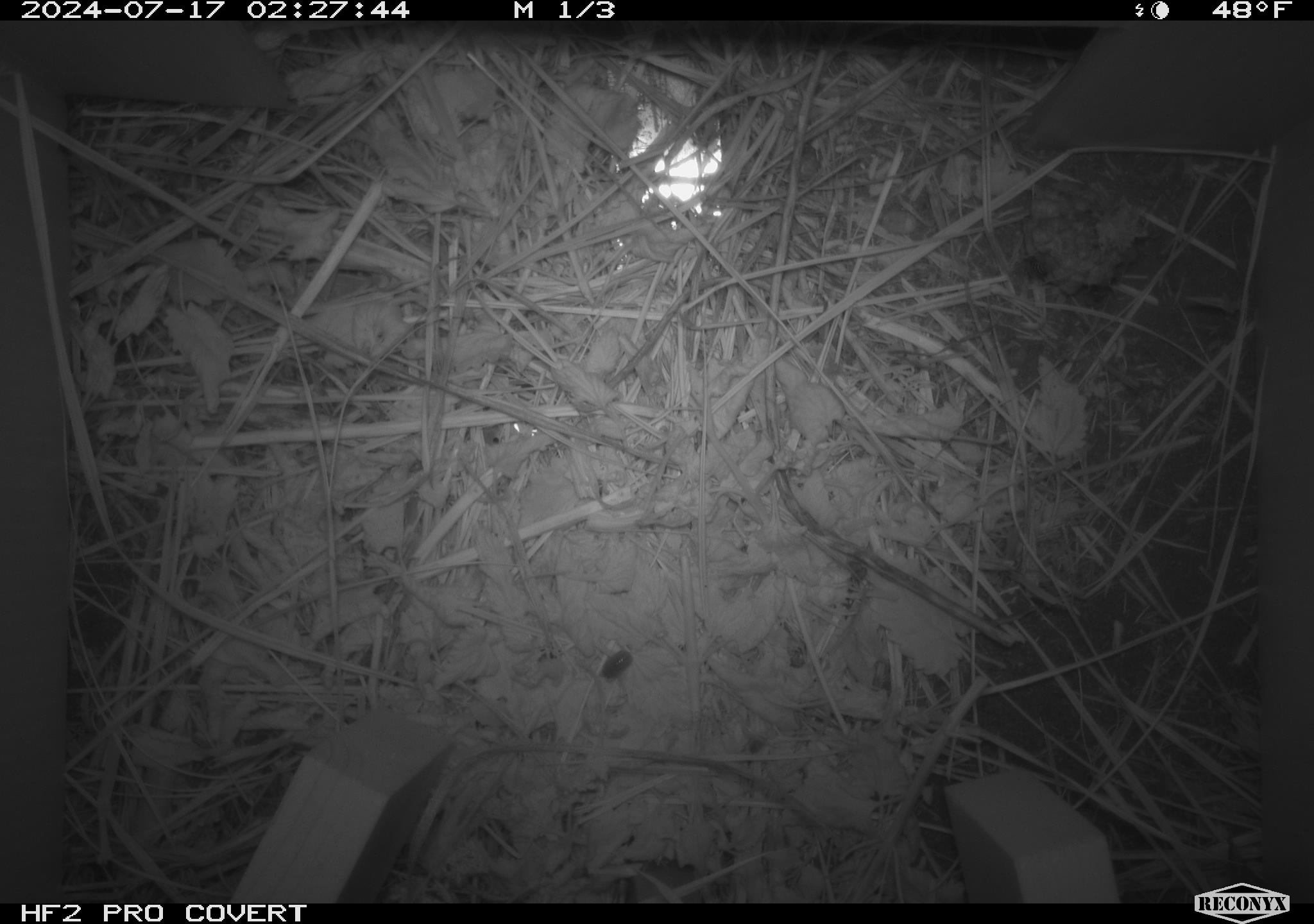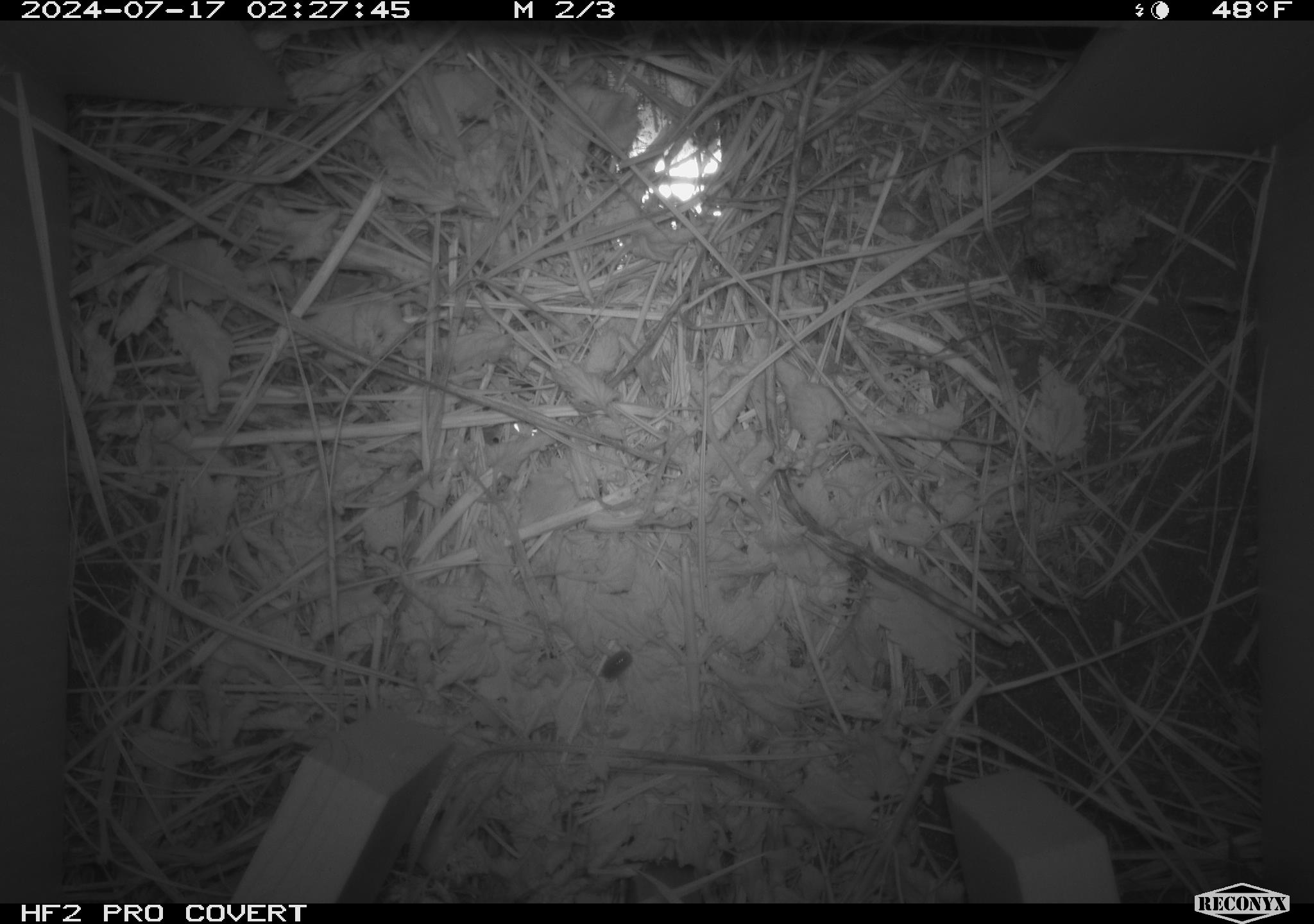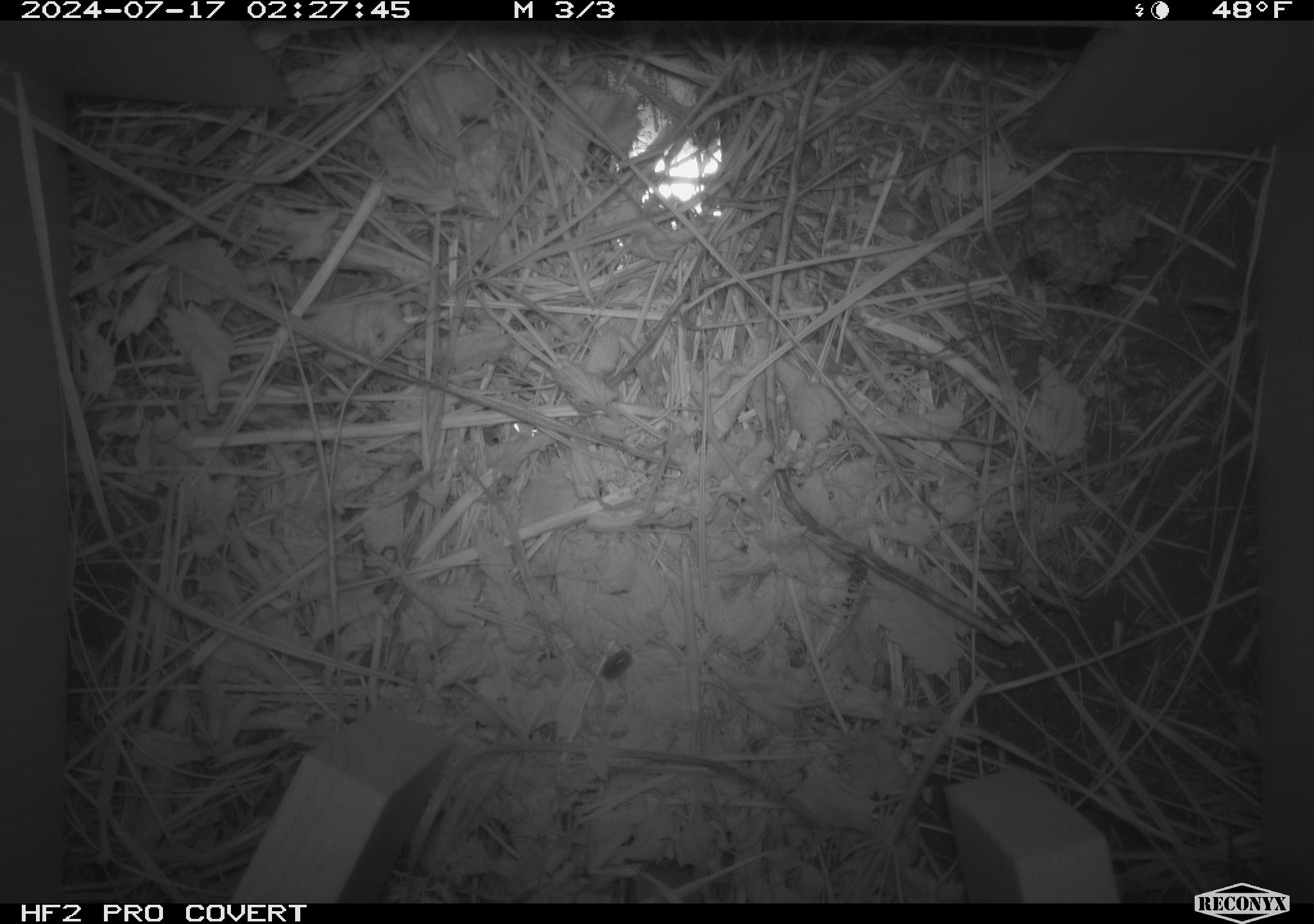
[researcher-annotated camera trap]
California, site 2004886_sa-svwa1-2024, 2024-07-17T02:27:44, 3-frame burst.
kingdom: Animalia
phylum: Arthropoda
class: Malacostraca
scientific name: Malacostraca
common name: amphipods, crabs, isopods, krill, lobsters and shrimps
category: malacostracan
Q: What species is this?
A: Malacostracan (amphipods, crabs, isopods, krill, lobsters and shrimps) (Malacostraca).